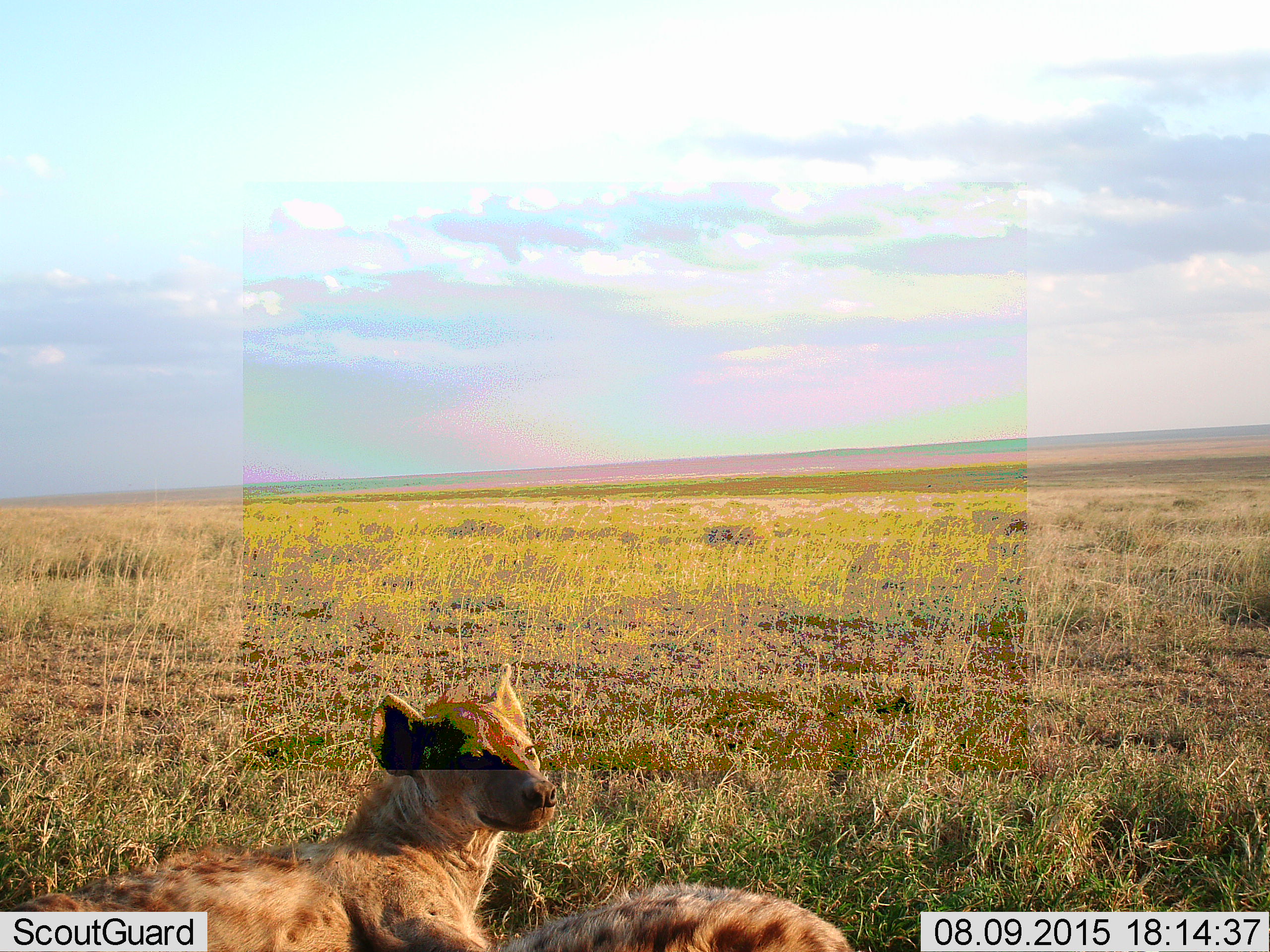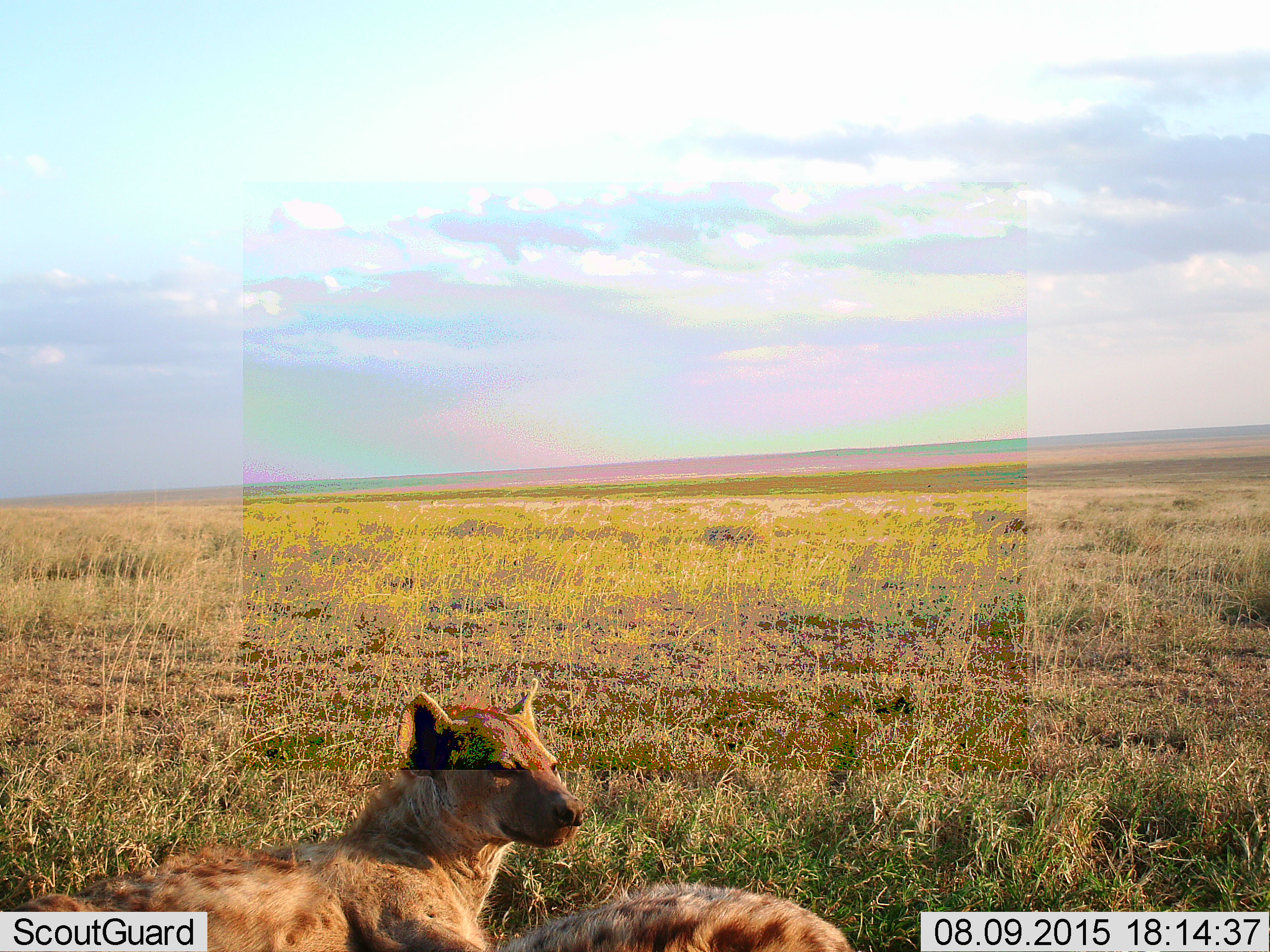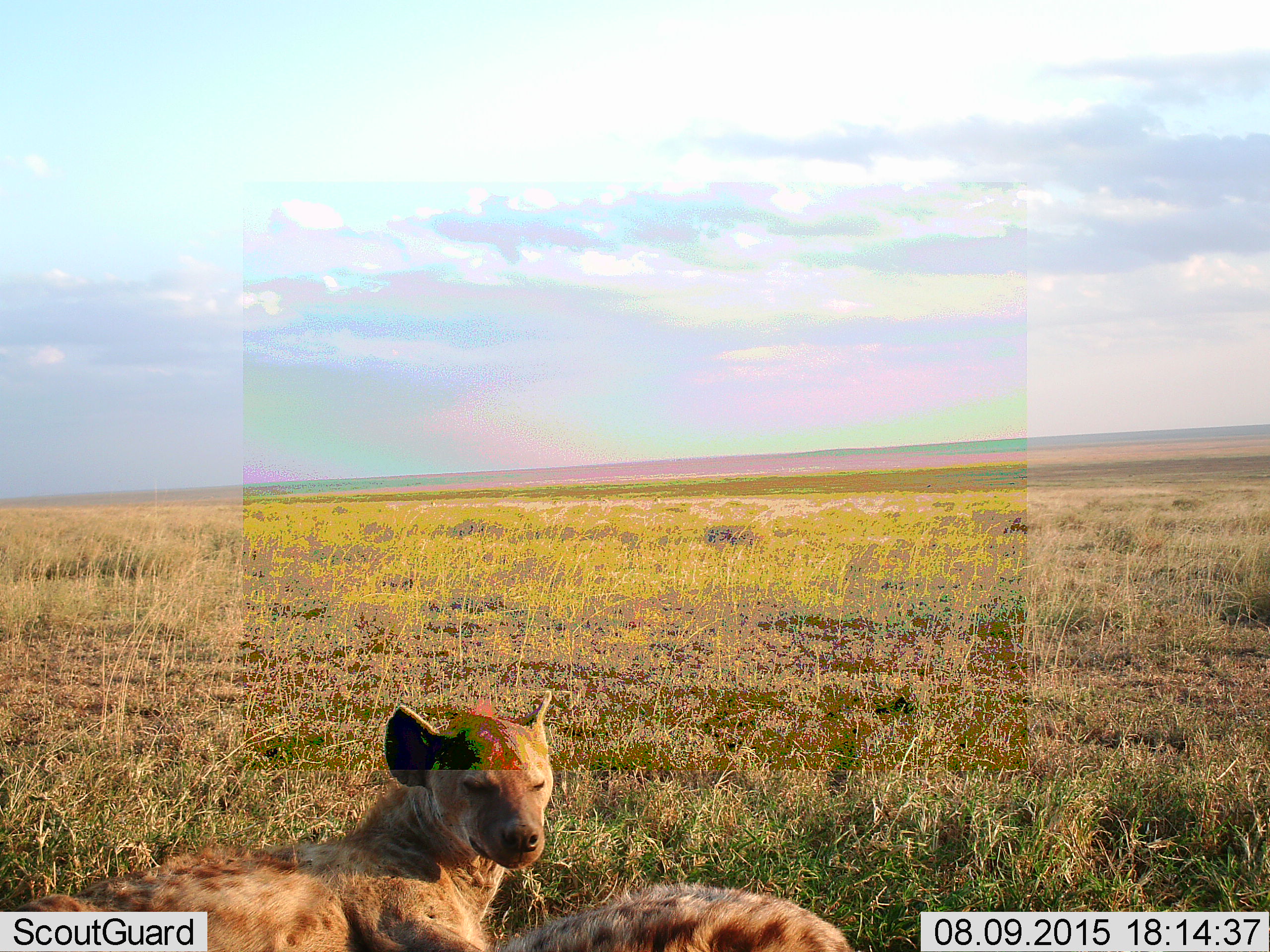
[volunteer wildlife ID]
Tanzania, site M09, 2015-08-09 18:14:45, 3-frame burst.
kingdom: Animalia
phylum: Chordata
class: Mammalia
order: Carnivora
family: Hyaenidae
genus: Crocuta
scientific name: Crocuta crocuta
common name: spotted hyena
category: hyenaspotted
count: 2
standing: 0%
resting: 100%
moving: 10%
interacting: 10%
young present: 0%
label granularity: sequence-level